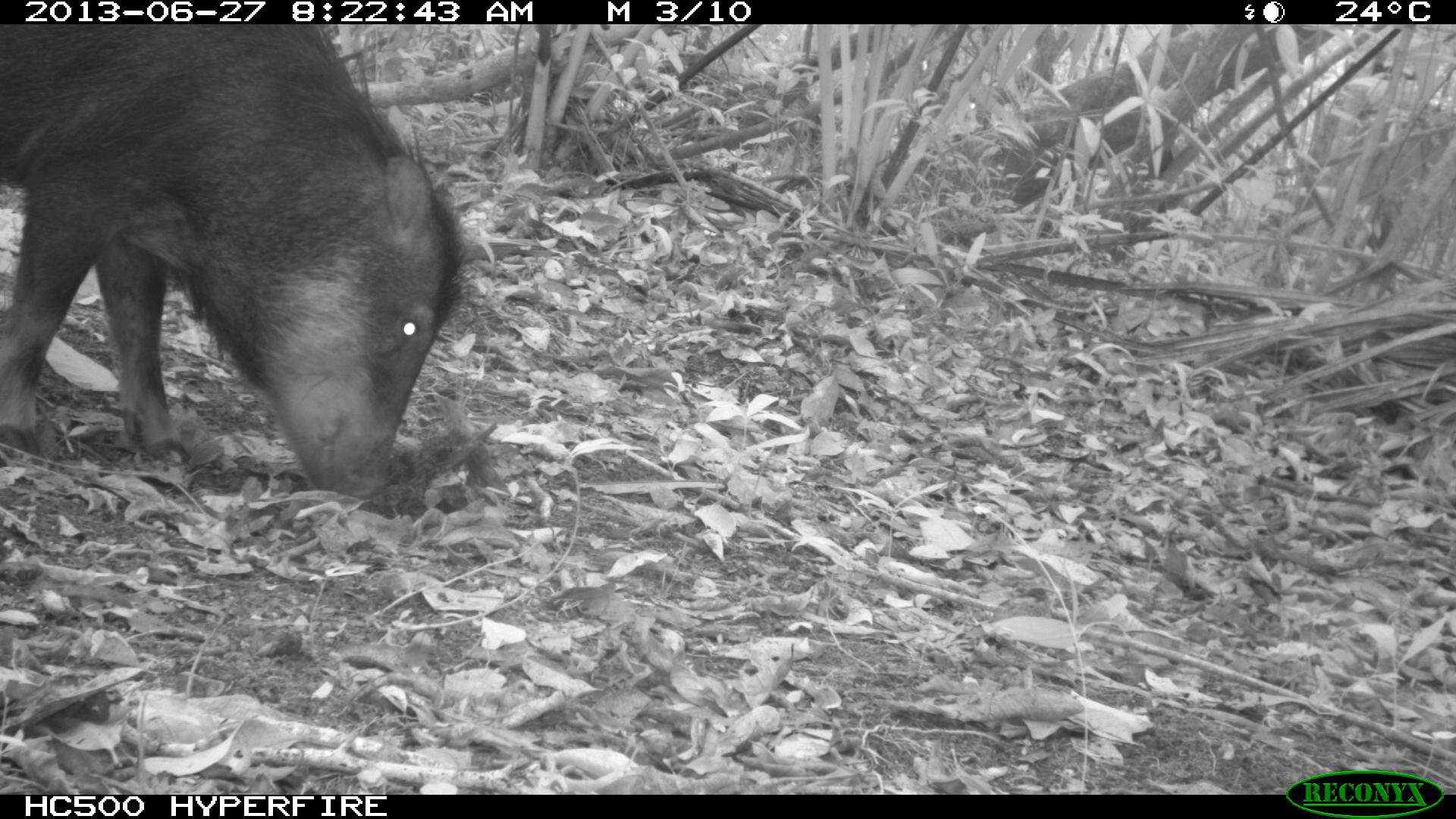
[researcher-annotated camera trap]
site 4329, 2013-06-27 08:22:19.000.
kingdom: Animalia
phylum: Chordata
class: Mammalia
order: Artiodactyla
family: Tayassuidae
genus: Tayassu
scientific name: Tayassu pecari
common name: white-lipped peccary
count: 3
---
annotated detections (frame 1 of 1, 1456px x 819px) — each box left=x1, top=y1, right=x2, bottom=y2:
tayassu pecari: left=0, top=24, right=467, bottom=497